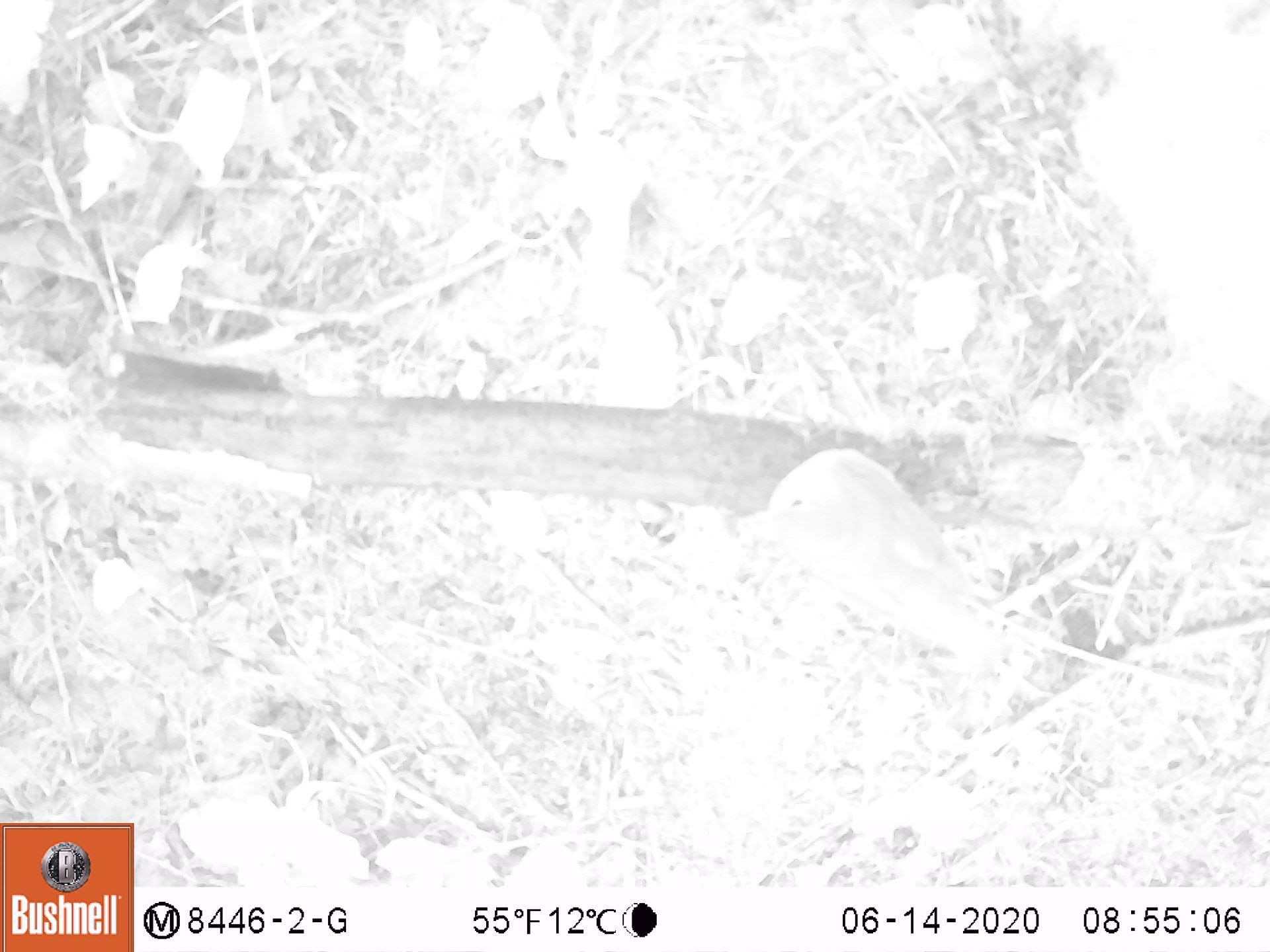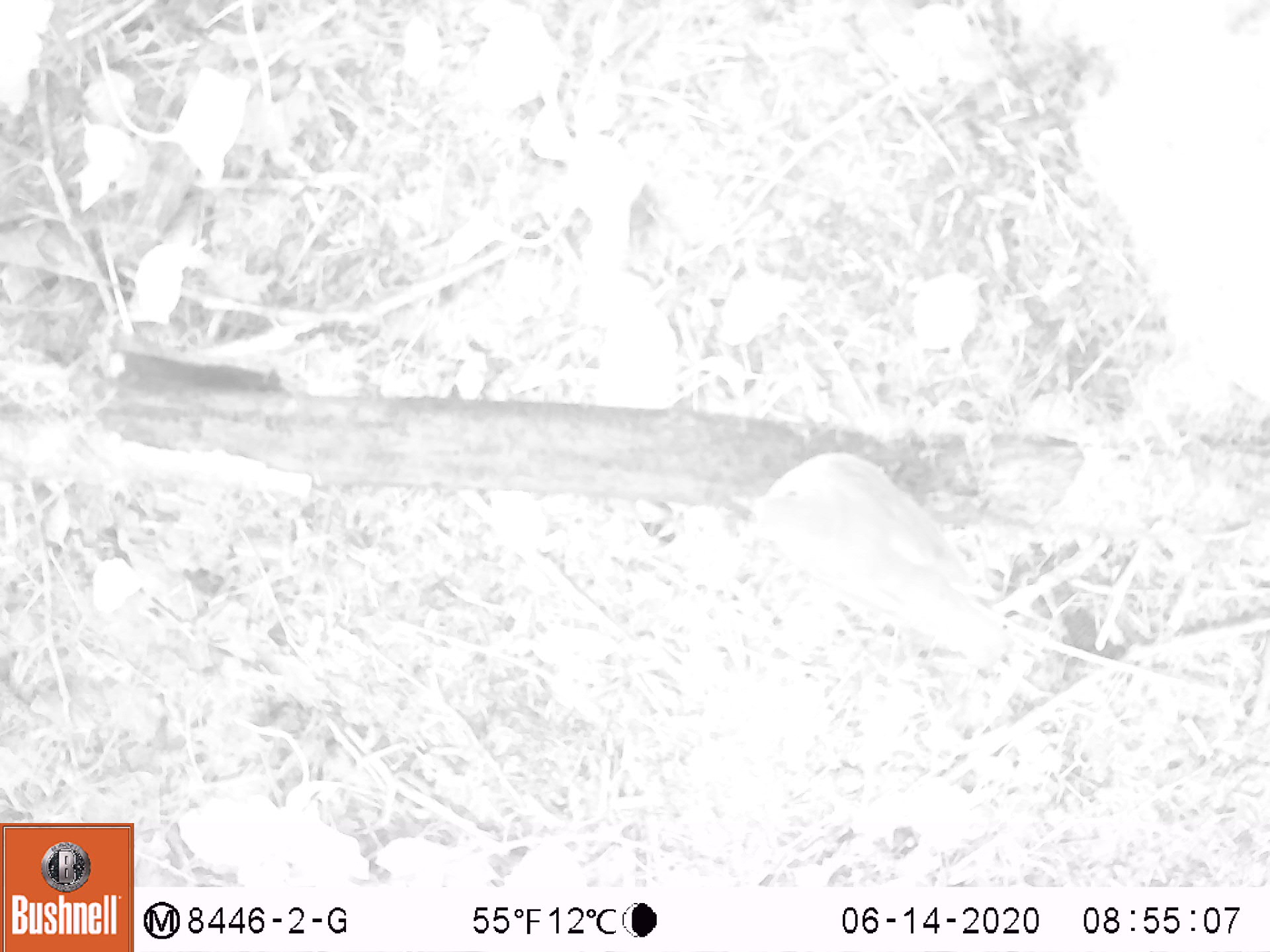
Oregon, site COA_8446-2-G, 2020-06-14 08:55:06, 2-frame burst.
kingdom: Animalia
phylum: Chordata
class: Aves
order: Passeriformes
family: Turdidae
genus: Catharus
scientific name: Catharus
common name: brown thrushes and nightingale-thrushes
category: catharus species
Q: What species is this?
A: Catharus species (brown thrushes and nightingale-thrushes) (Catharus).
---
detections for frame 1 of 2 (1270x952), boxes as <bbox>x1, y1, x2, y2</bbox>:
catharus species: <bbox>713, 435, 1008, 664</bbox>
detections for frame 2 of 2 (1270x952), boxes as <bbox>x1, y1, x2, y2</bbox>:
catharus species: <bbox>730, 437, 1030, 679</bbox>